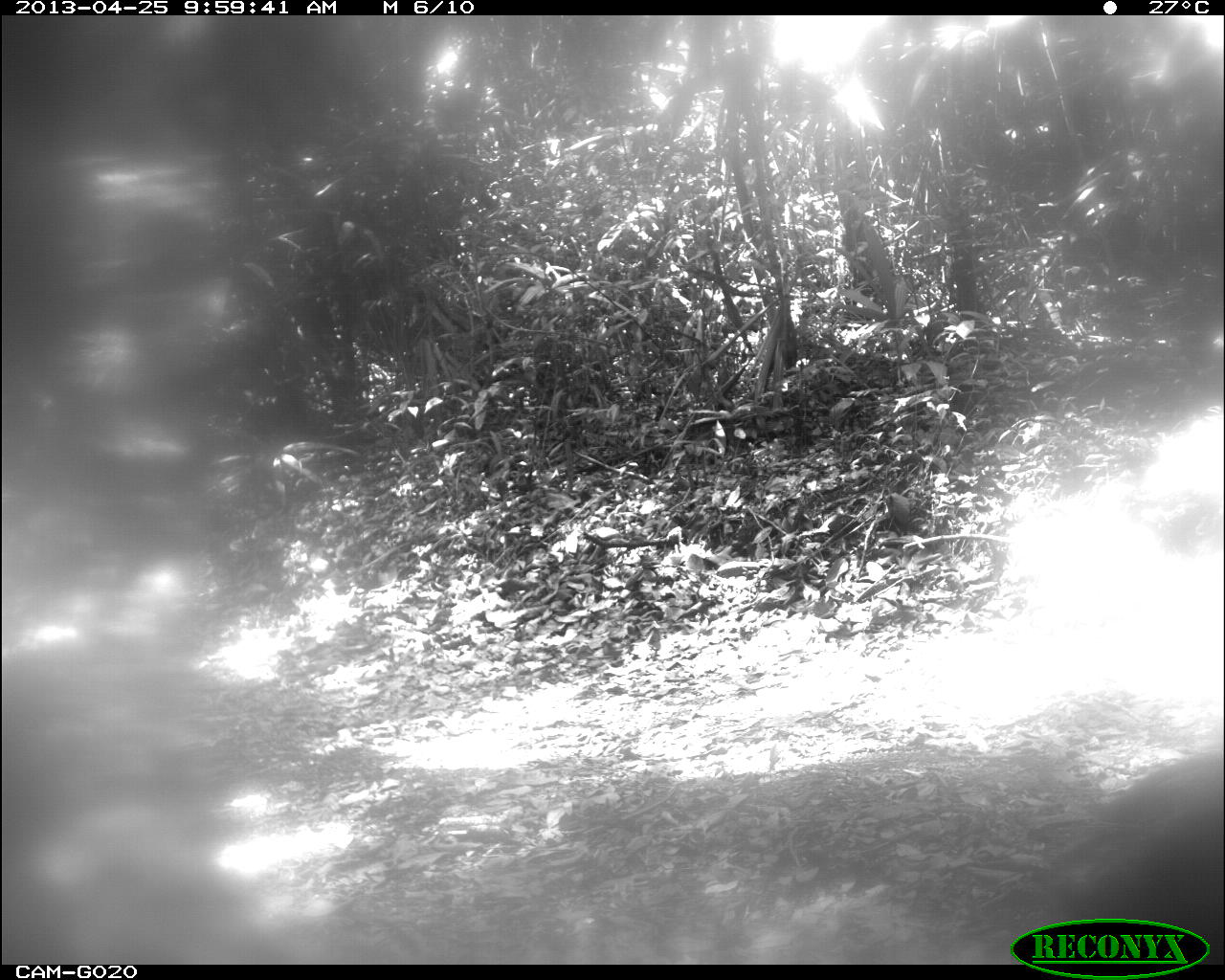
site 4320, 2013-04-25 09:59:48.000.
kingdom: Animalia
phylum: Chordata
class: Mammalia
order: Artiodactyla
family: Tayassuidae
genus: Pecari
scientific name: Pecari tajacu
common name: collared peccary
Pecari tajacu (collared peccary), count 3.